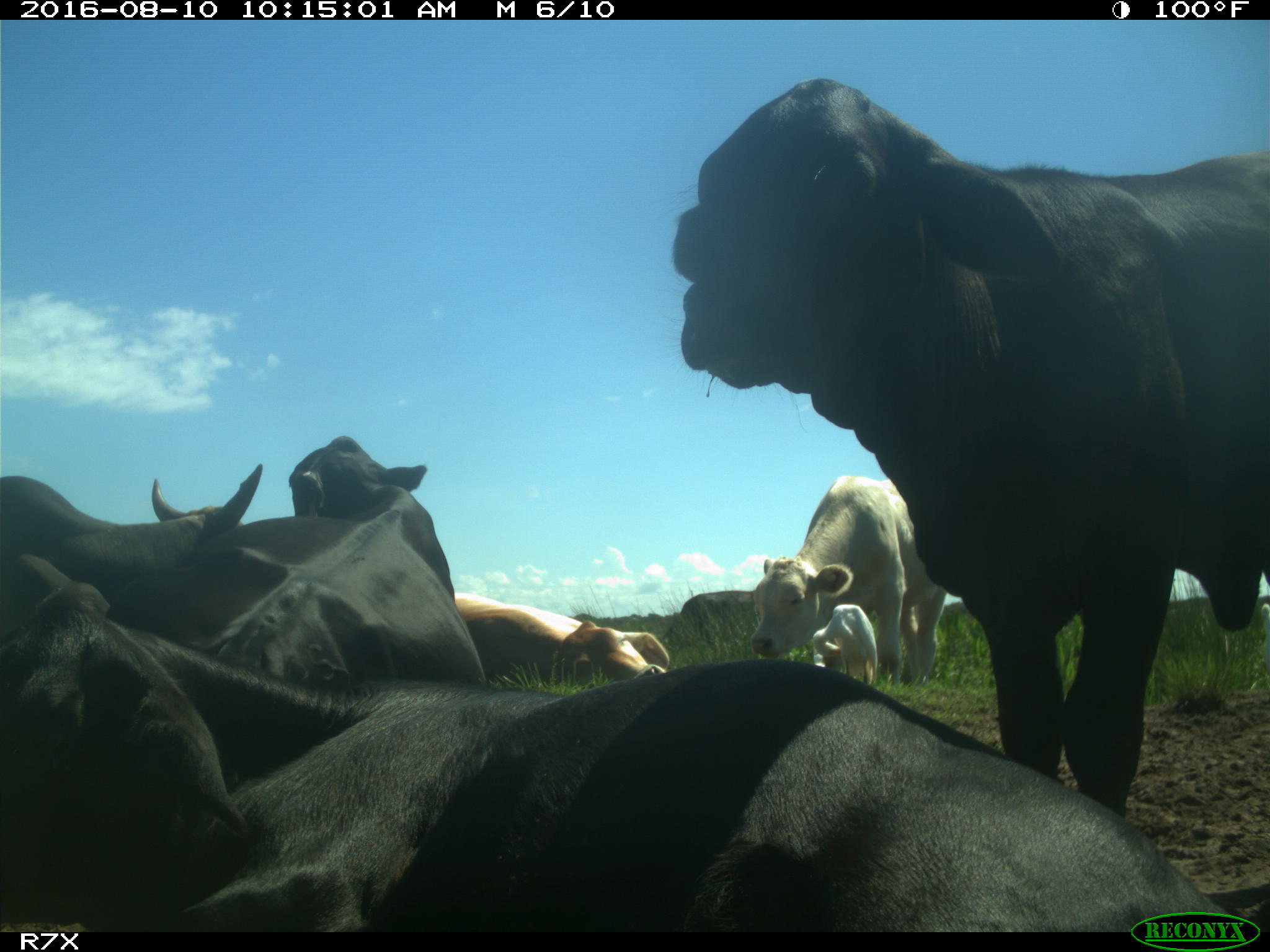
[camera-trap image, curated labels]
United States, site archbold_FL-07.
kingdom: Animalia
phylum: Chordata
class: Mammalia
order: Artiodactyla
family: Bovidae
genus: Bos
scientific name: Bos taurus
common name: domestic cow